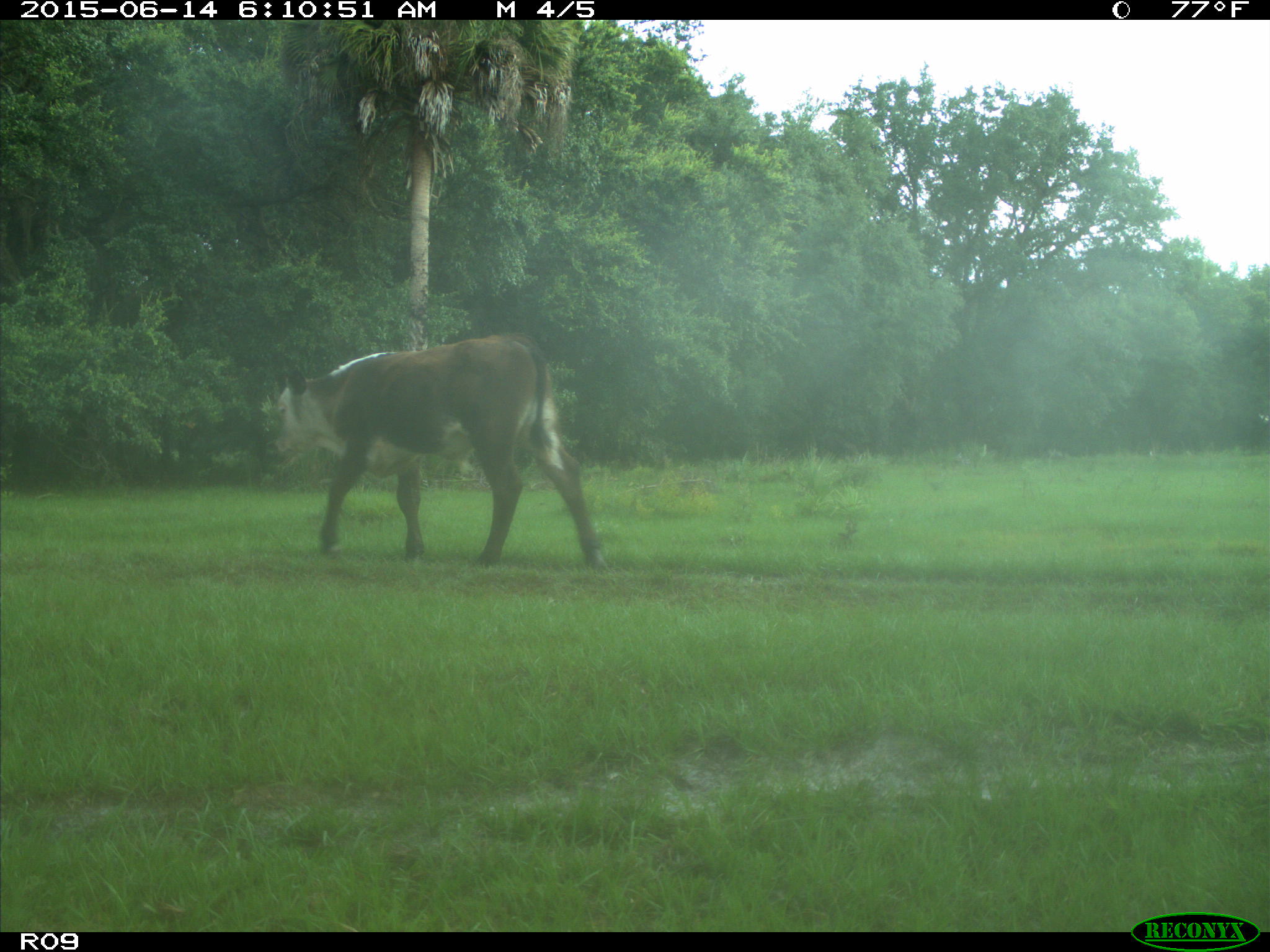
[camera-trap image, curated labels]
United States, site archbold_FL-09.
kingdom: Animalia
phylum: Chordata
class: Mammalia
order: Artiodactyla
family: Bovidae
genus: Bos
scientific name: Bos taurus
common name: domestic cow